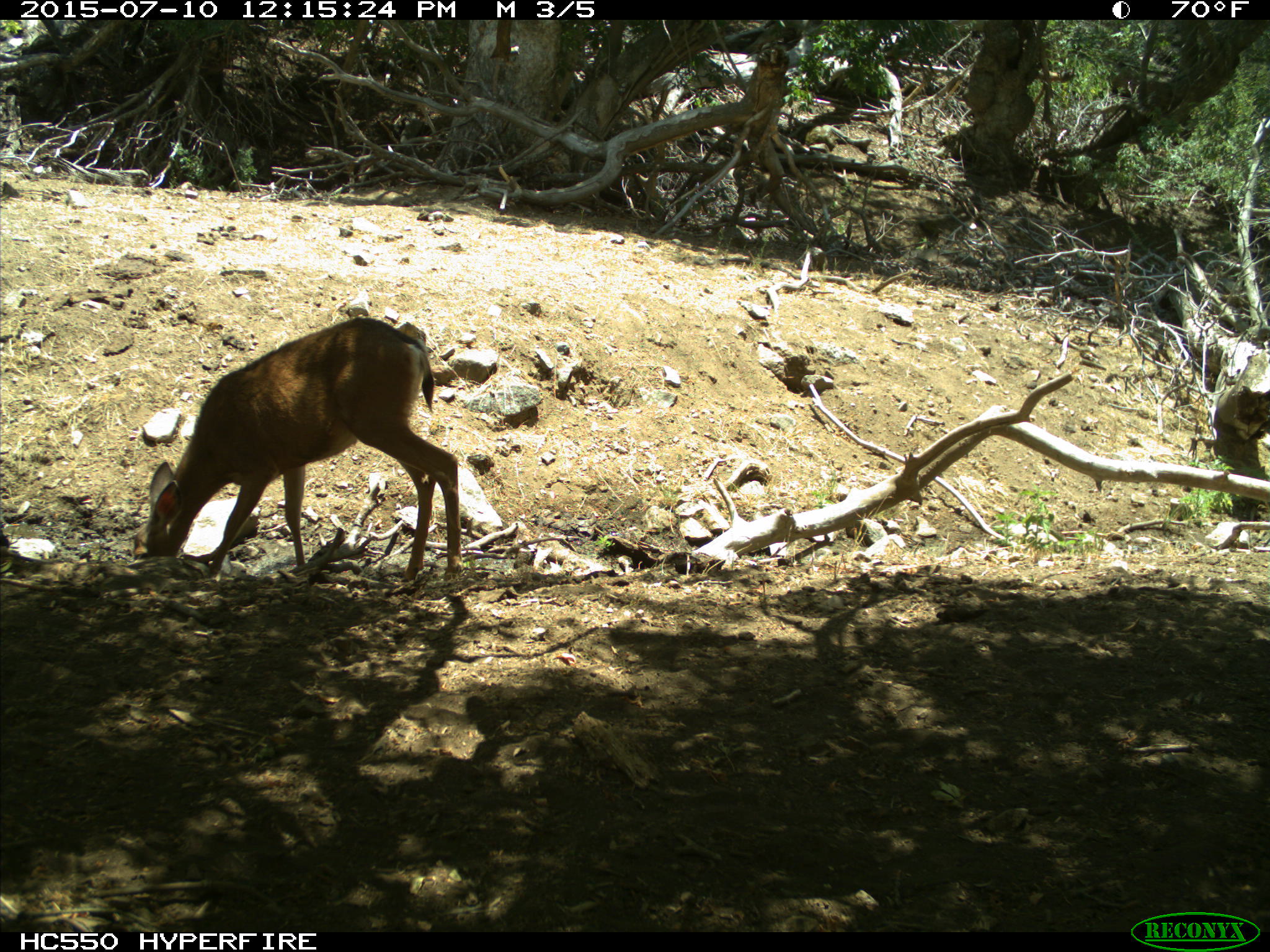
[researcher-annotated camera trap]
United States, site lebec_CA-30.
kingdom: Animalia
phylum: Chordata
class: Mammalia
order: Artiodactyla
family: Cervidae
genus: Odocoileus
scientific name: Odocoileus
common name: deer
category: unidentified deer